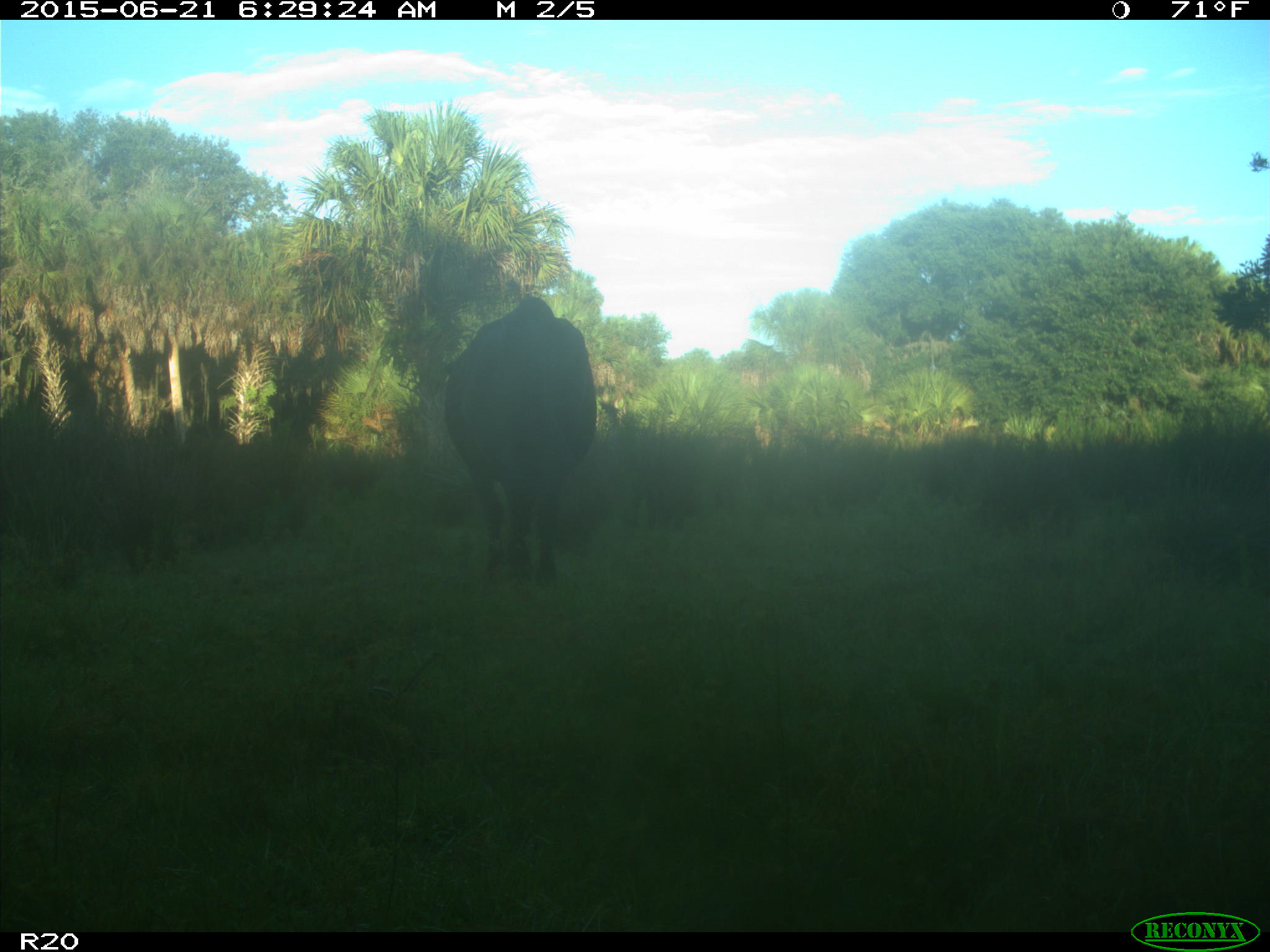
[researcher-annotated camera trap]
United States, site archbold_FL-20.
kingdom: Animalia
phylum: Chordata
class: Mammalia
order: Artiodactyla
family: Bovidae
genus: Bos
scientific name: Bos taurus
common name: domestic cow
Bos taurus (domestic cow).